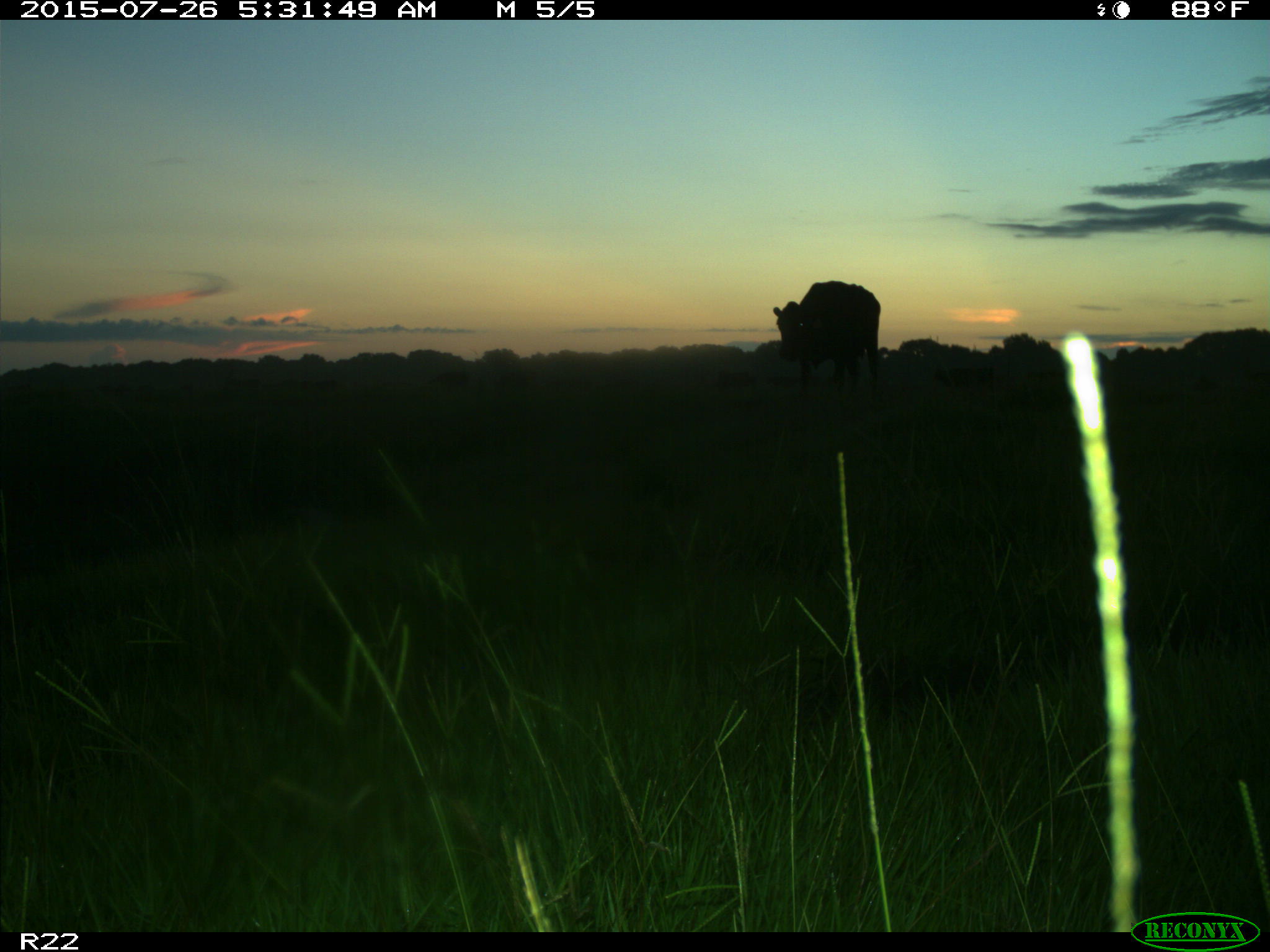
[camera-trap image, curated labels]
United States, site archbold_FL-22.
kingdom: Animalia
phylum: Chordata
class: Mammalia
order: Artiodactyla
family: Bovidae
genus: Bos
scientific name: Bos taurus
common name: domestic cow